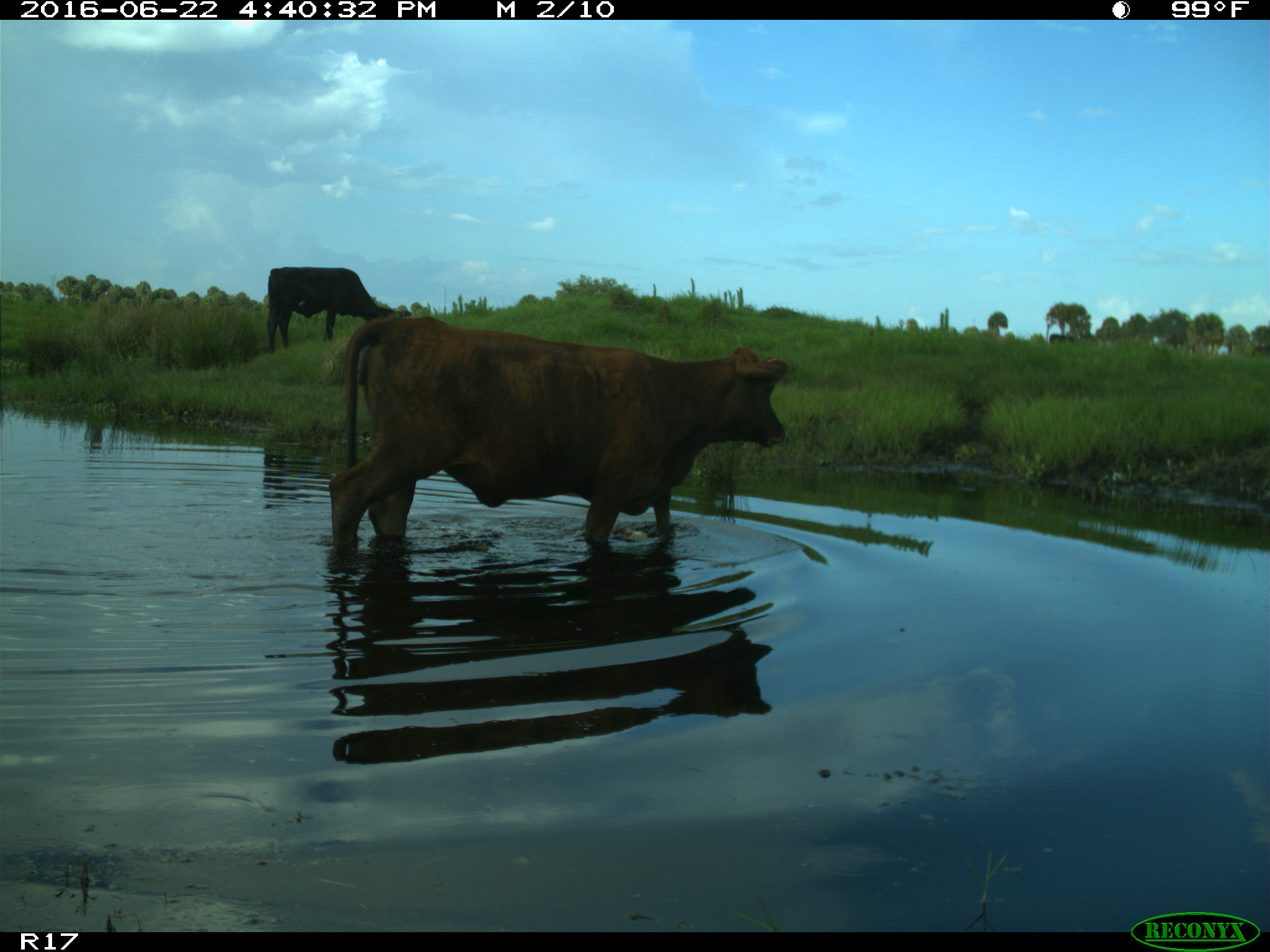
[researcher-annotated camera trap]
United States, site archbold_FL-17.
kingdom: Animalia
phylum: Chordata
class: Mammalia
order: Artiodactyla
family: Bovidae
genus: Bos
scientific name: Bos taurus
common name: domestic cow